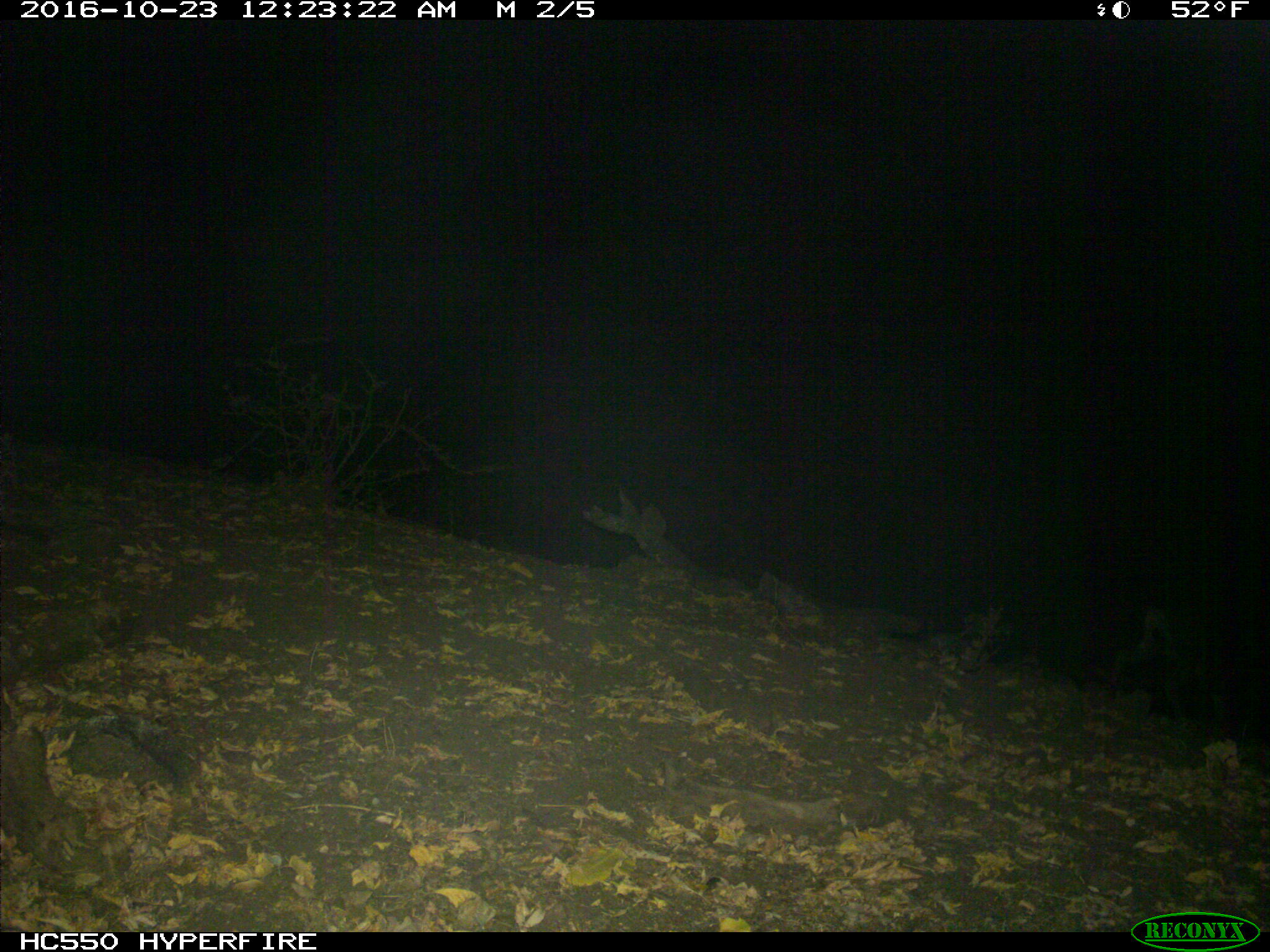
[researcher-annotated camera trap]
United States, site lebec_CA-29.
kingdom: Animalia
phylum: Chordata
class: Mammalia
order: Artiodactyla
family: Cervidae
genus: Odocoileus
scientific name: Odocoileus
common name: deer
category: unidentified deer